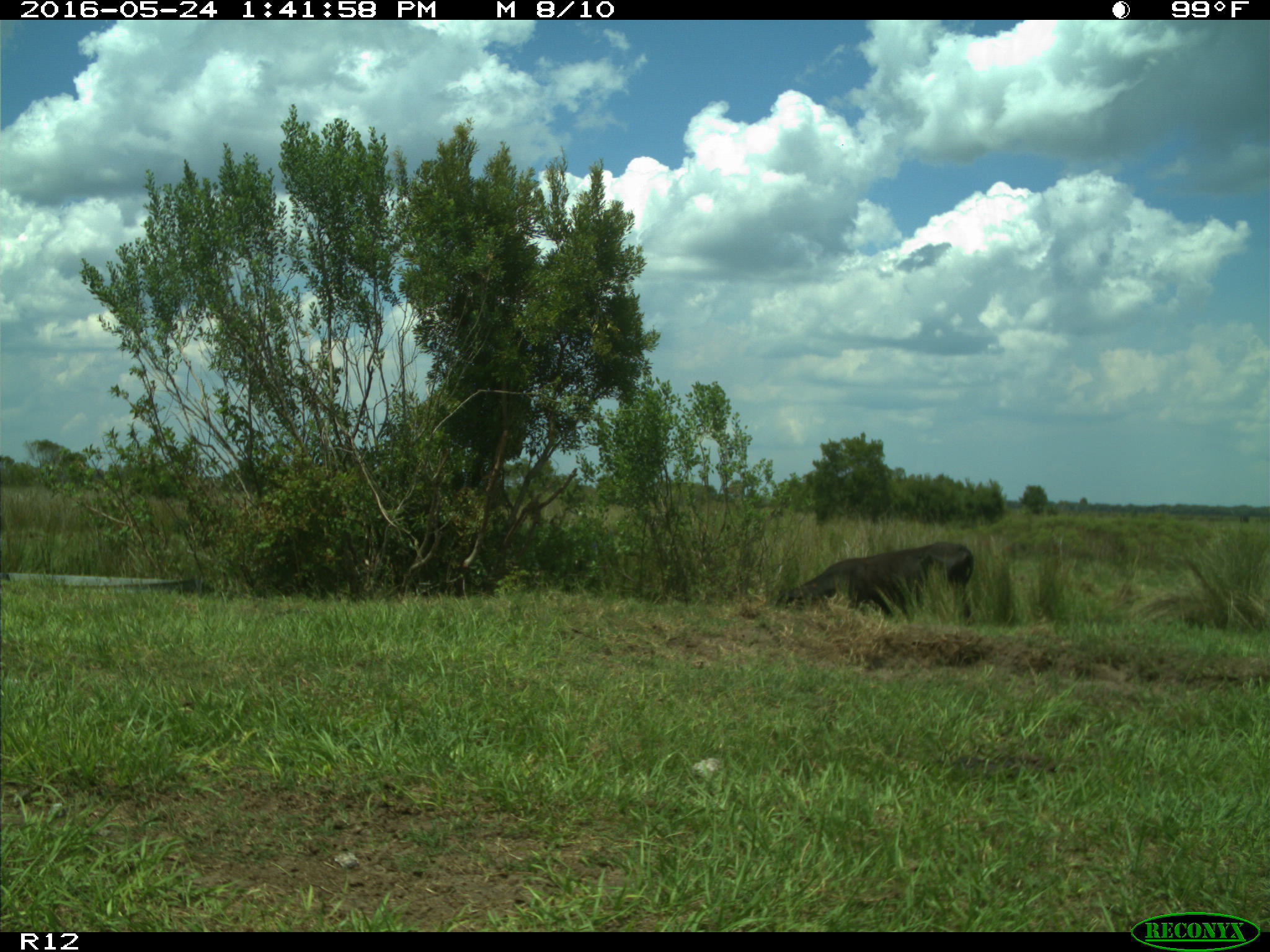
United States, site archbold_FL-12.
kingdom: Animalia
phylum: Chordata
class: Mammalia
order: Artiodactyla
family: Bovidae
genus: Bos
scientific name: Bos taurus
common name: domestic cow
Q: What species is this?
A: Bos taurus (domestic cow).